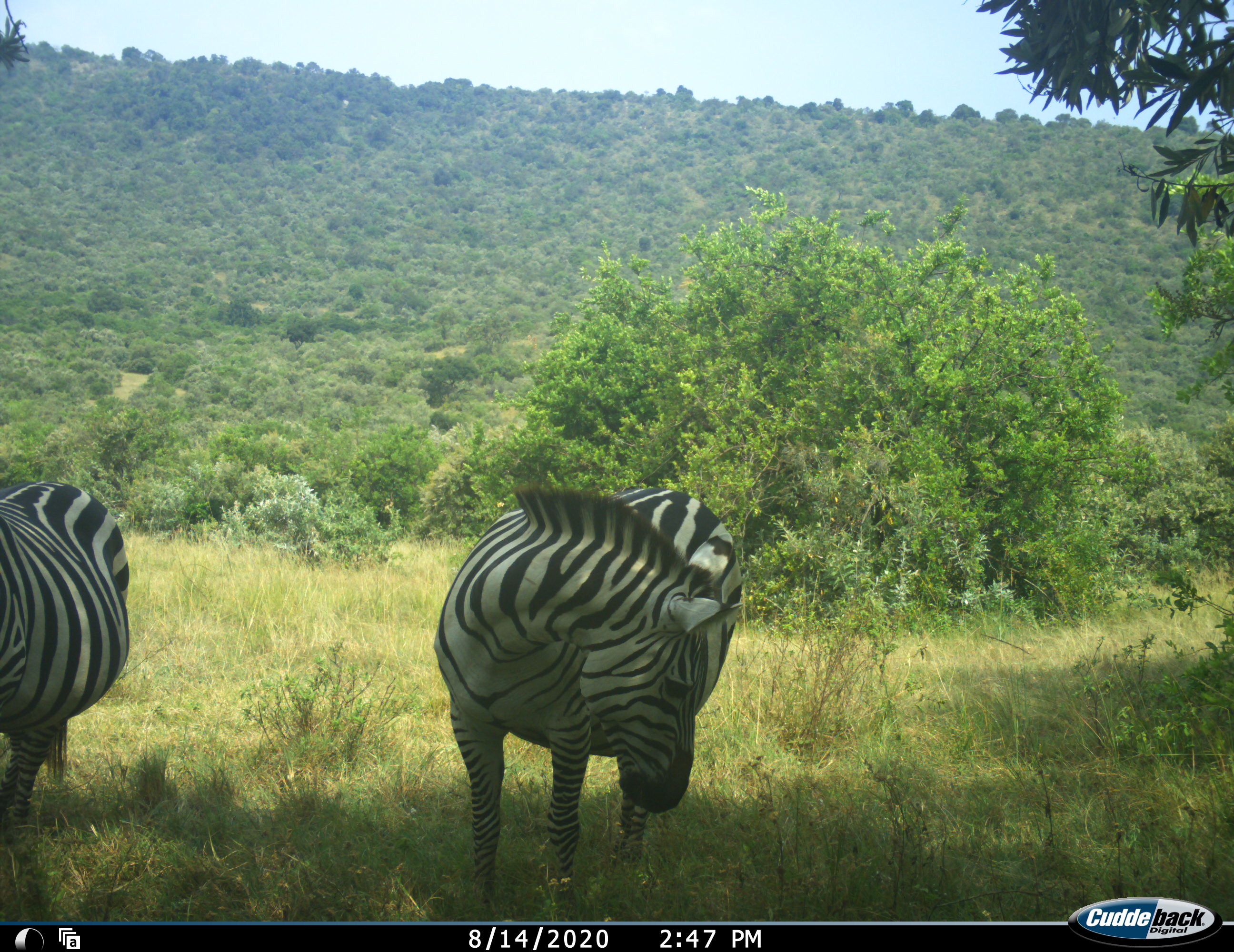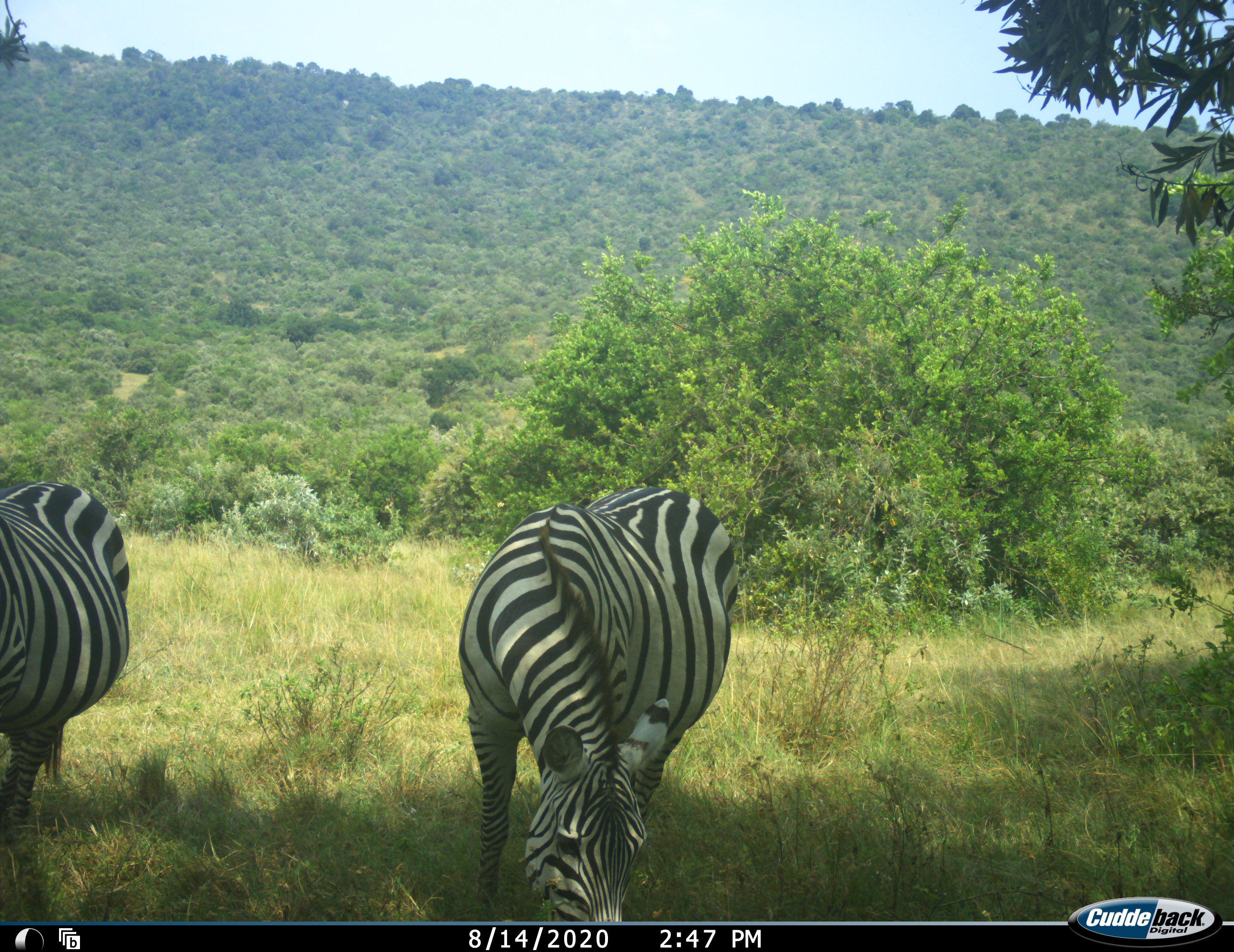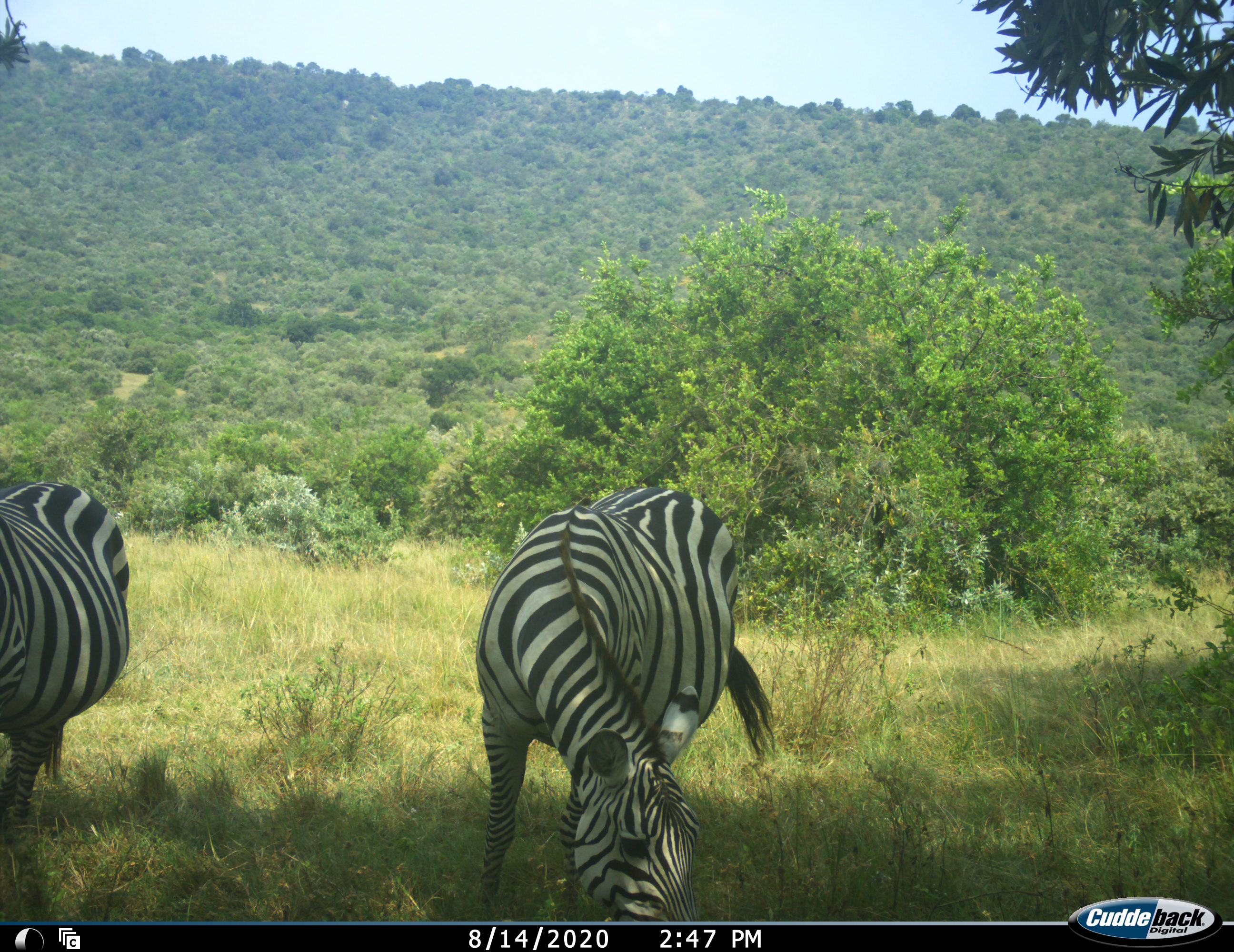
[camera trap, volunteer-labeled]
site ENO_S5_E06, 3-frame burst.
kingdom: Animalia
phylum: Chordata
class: Mammalia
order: Perissodactyla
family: Equidae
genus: Equus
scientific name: Equus quagga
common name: plains zebra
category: zebraplains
Zebraplains (plains zebra) (Equus quagga), count 2. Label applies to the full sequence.